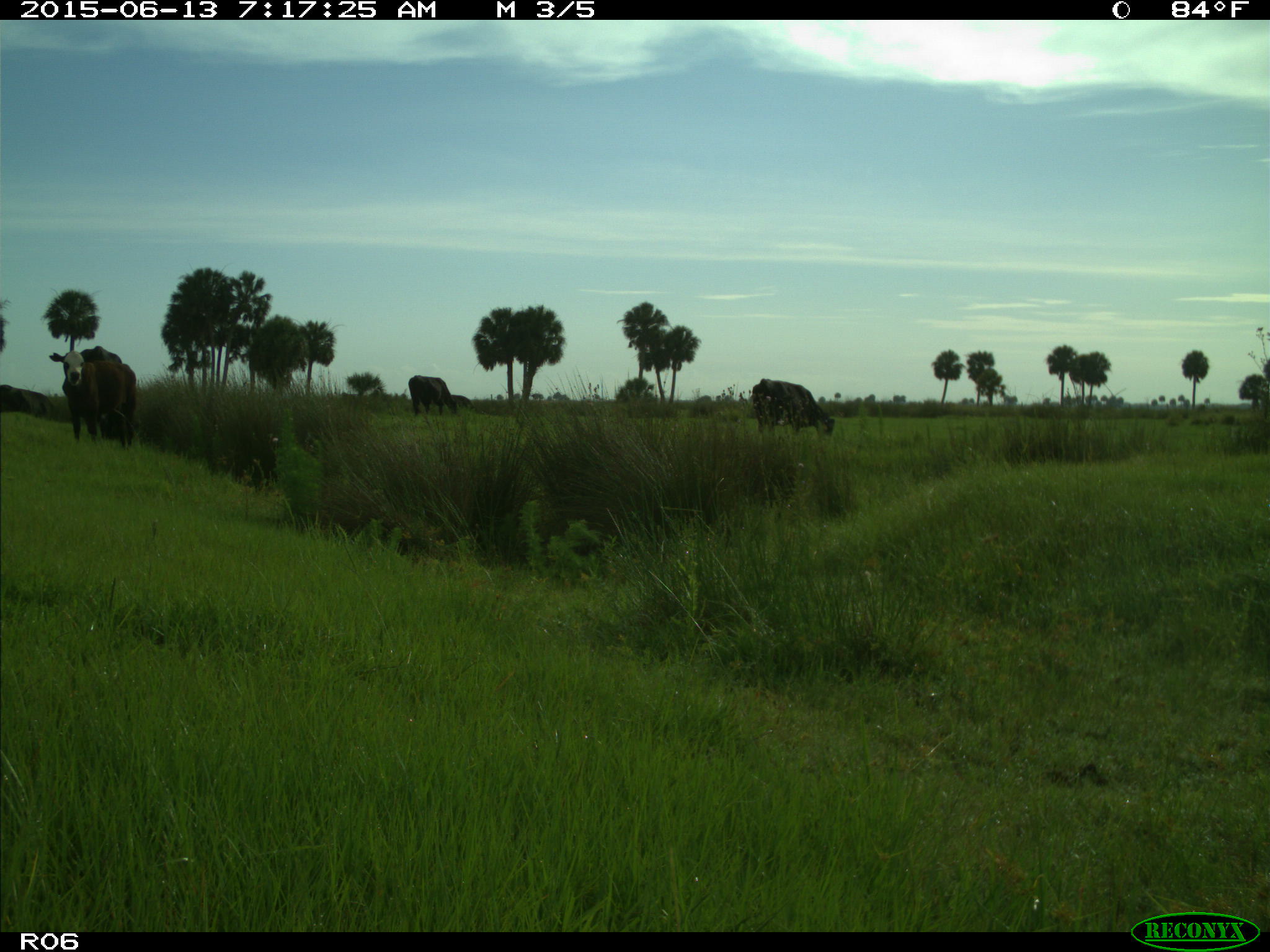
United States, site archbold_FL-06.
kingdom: Animalia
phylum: Chordata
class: Mammalia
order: Artiodactyla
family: Bovidae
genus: Bos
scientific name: Bos taurus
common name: domestic cow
Bos taurus (domestic cow).